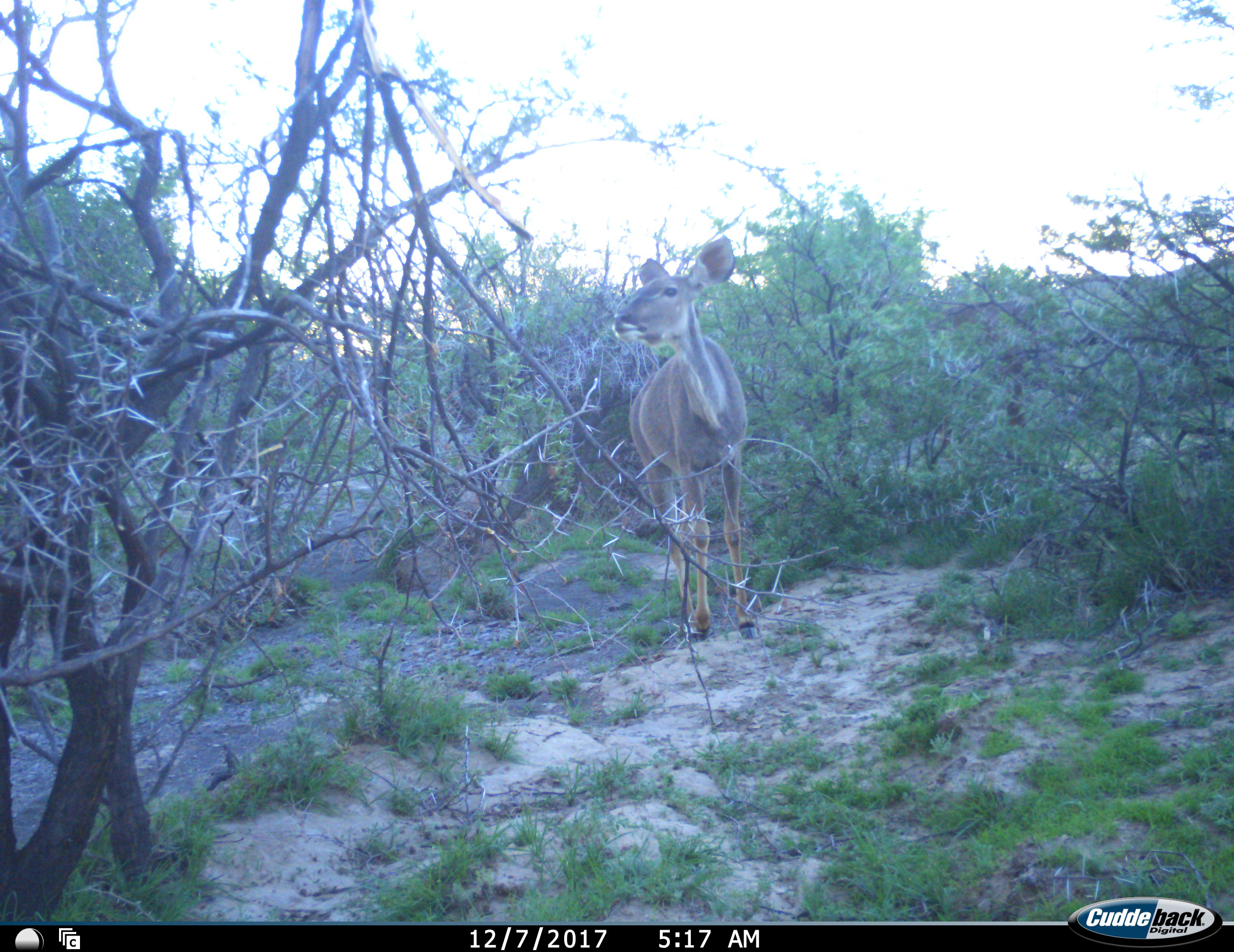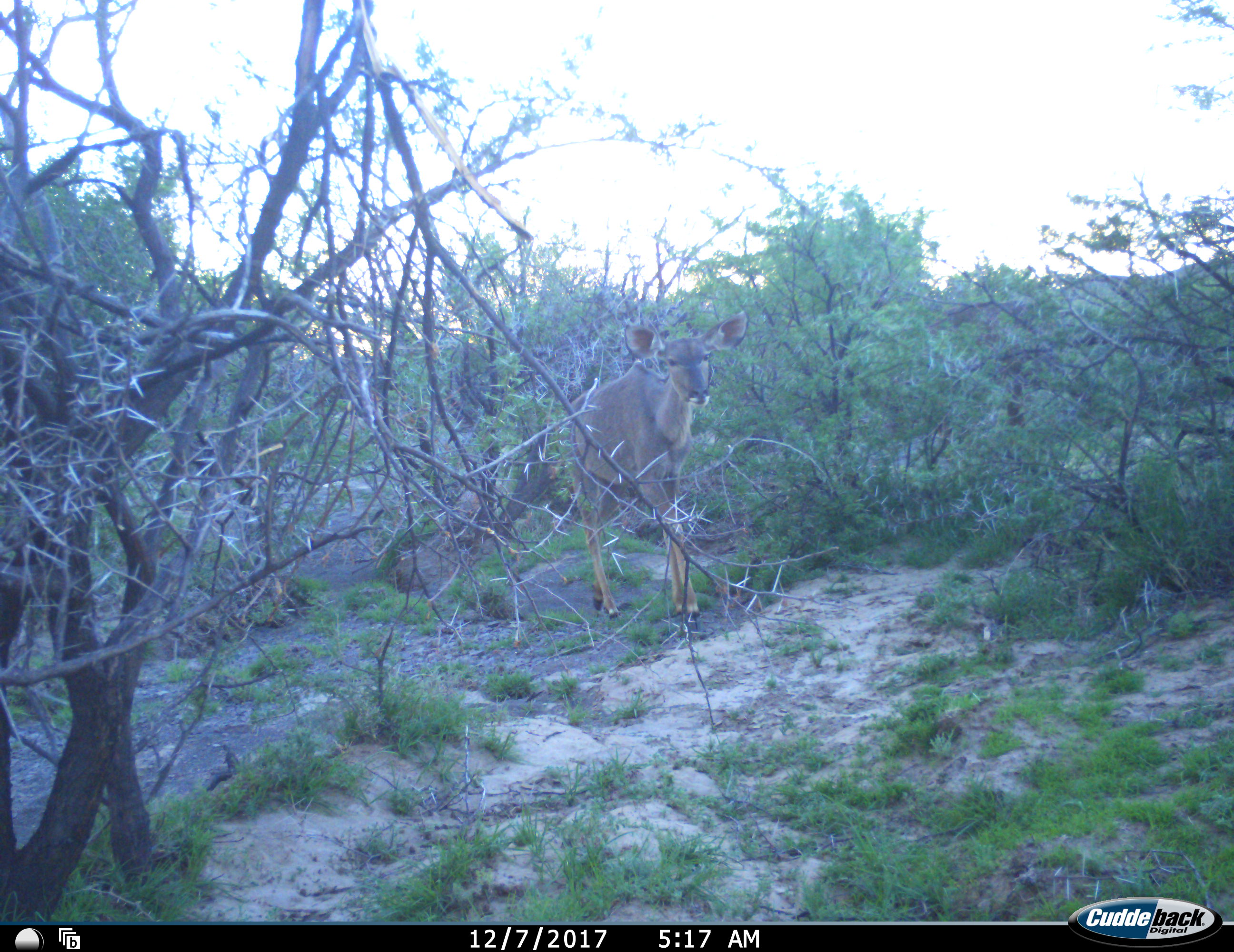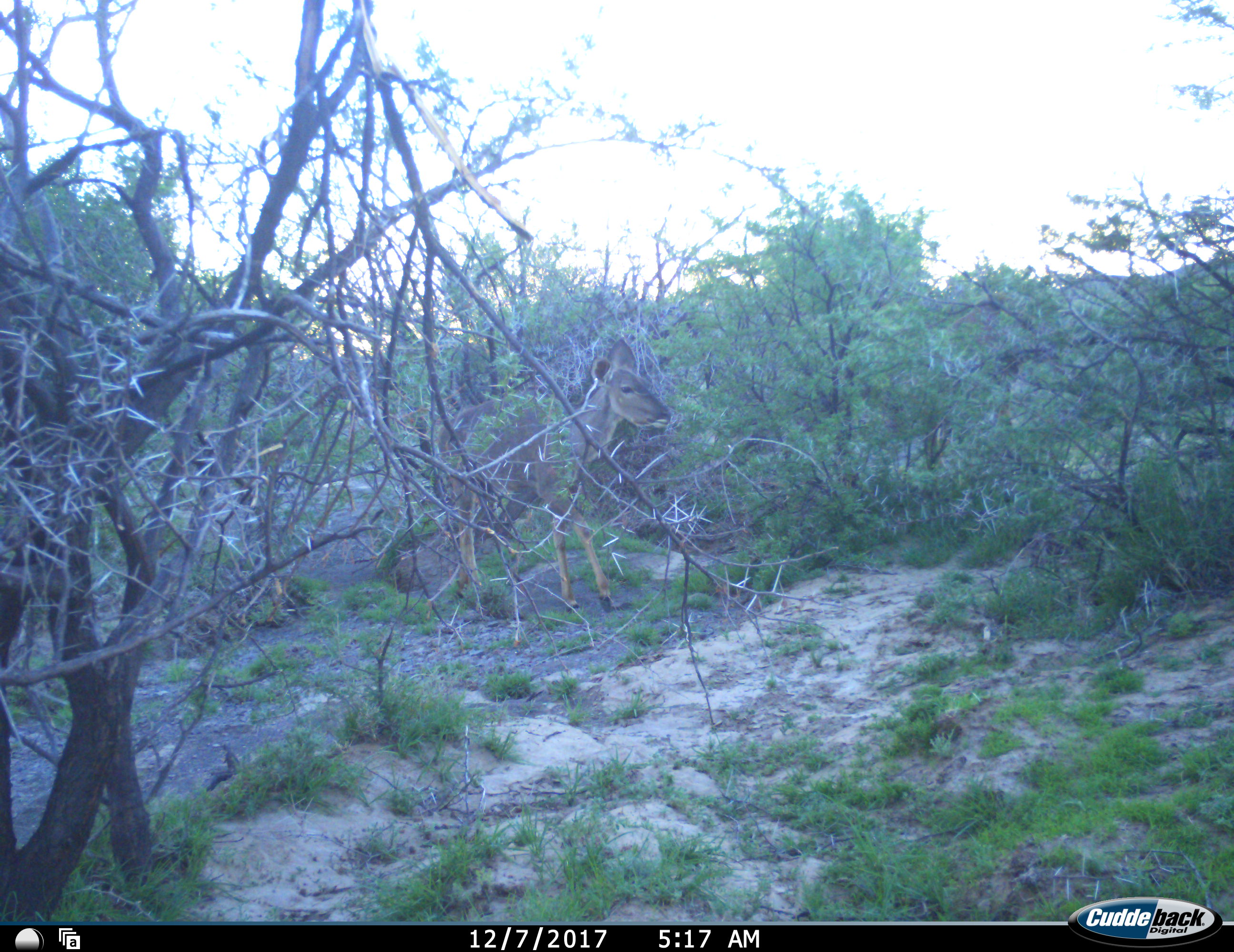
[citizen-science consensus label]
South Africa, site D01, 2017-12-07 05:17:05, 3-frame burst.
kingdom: Animalia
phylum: Chordata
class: Mammalia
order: Artiodactyla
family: Bovidae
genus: Tragelaphus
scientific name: Tragelaphus strepsiceros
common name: greater kudu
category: kudu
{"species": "kudu (greater kudu) (Tragelaphus strepsiceros)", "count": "2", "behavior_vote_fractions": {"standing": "0%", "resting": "0%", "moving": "100%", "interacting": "0%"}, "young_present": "0%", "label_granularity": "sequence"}